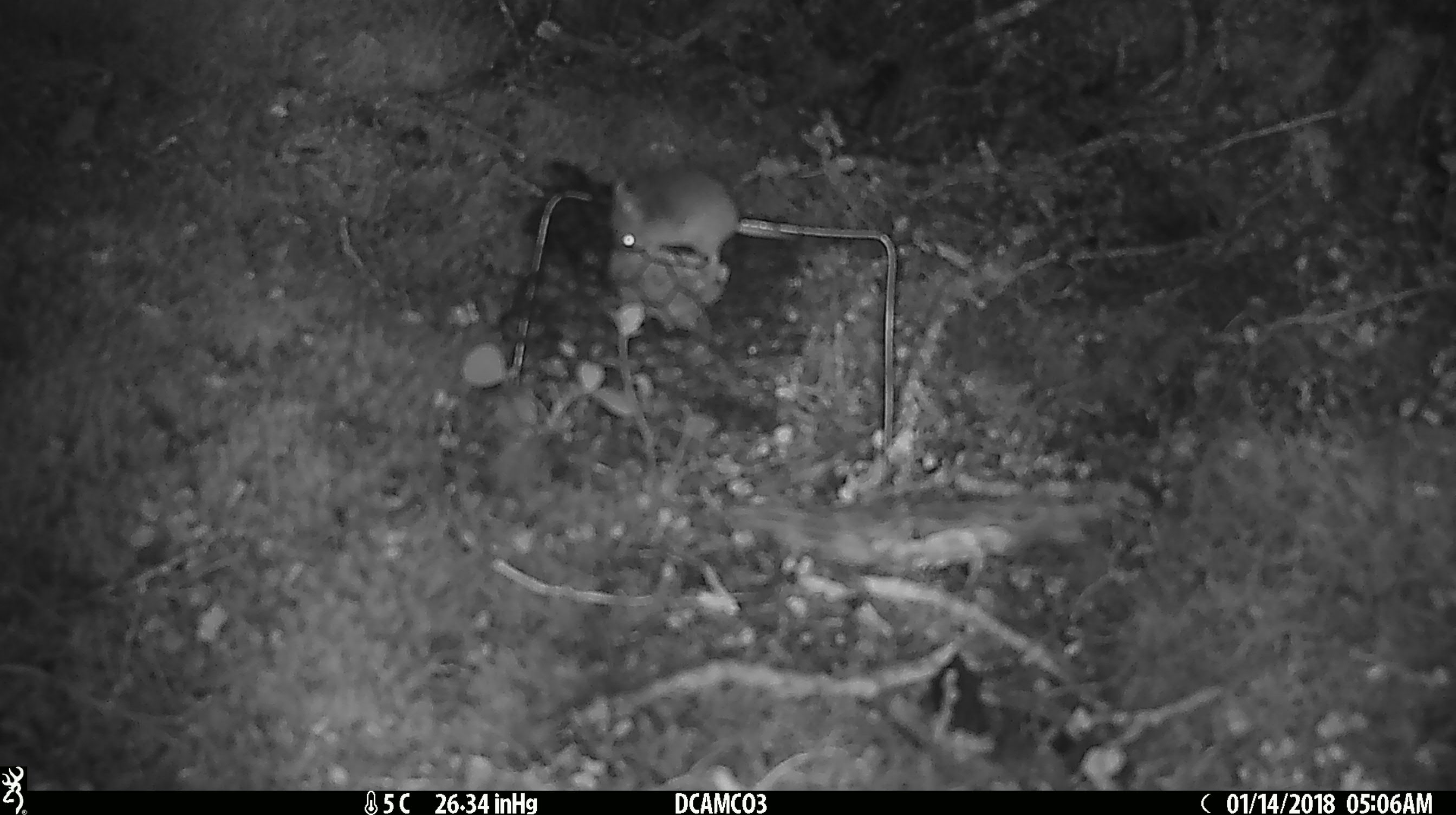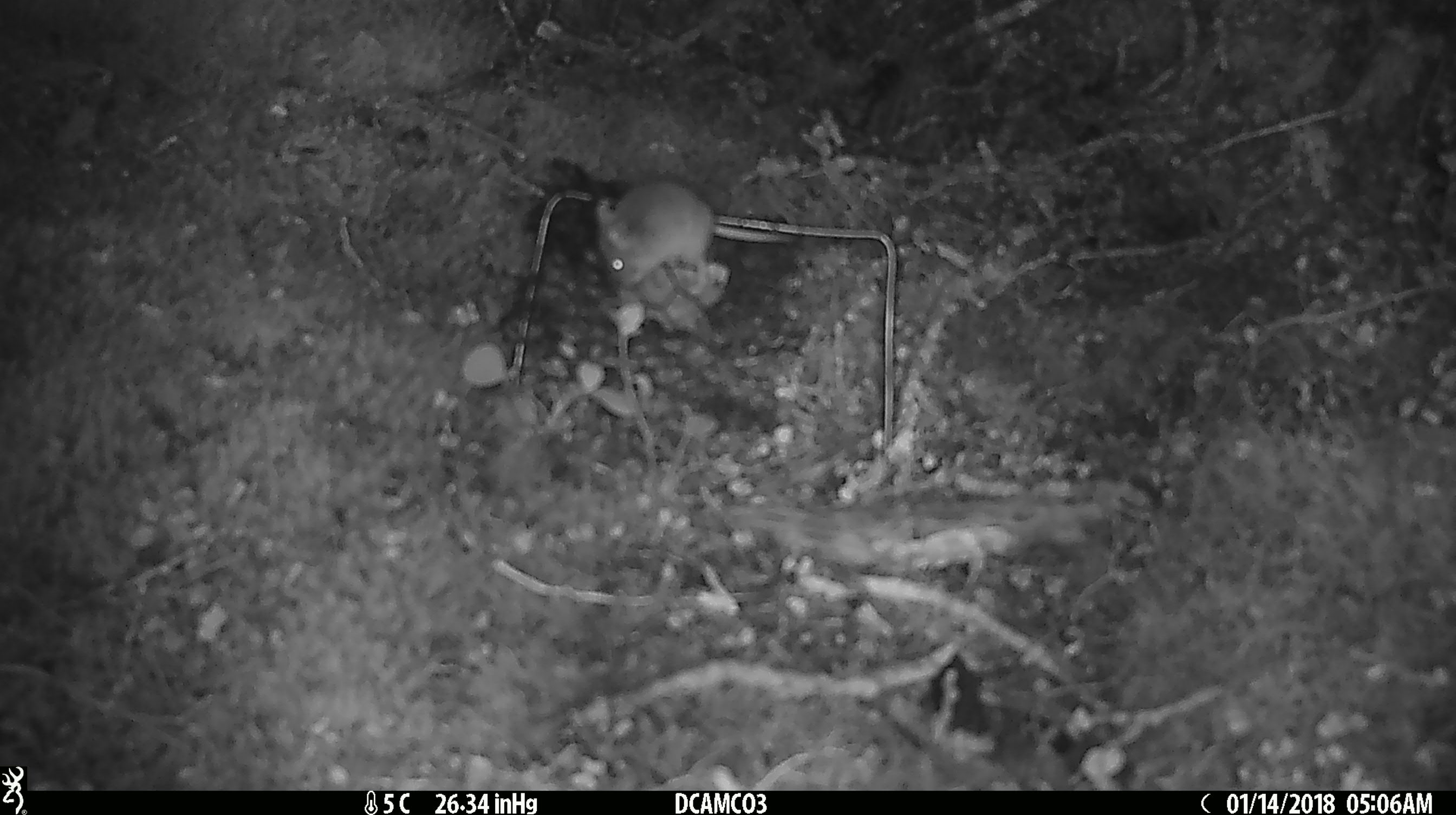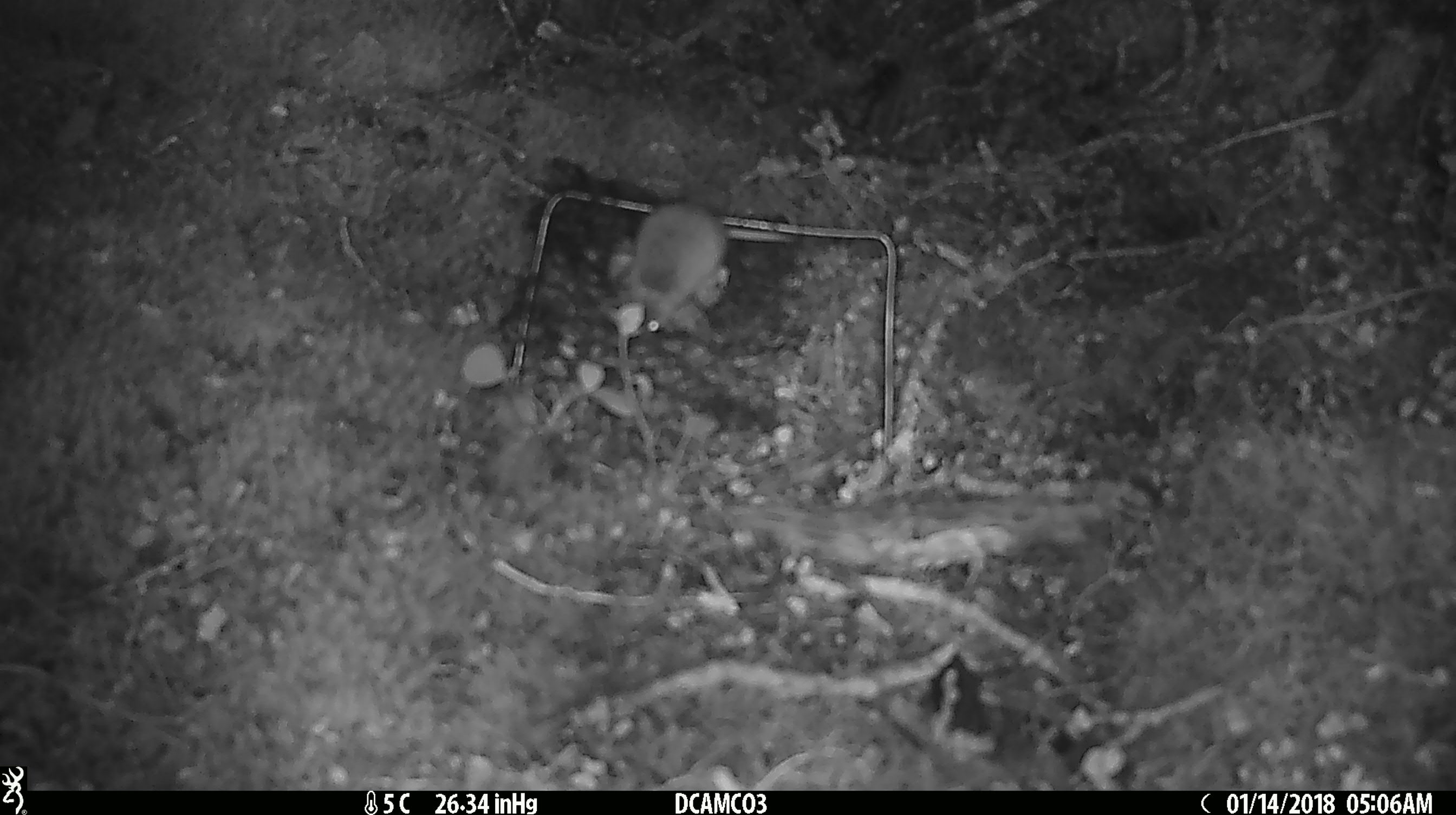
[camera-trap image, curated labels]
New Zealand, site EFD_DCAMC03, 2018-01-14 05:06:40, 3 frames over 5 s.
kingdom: Animalia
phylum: Chordata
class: Mammalia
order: Rodentia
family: Muridae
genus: Mus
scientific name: Mus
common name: mouse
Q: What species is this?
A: Mouse (Mus).